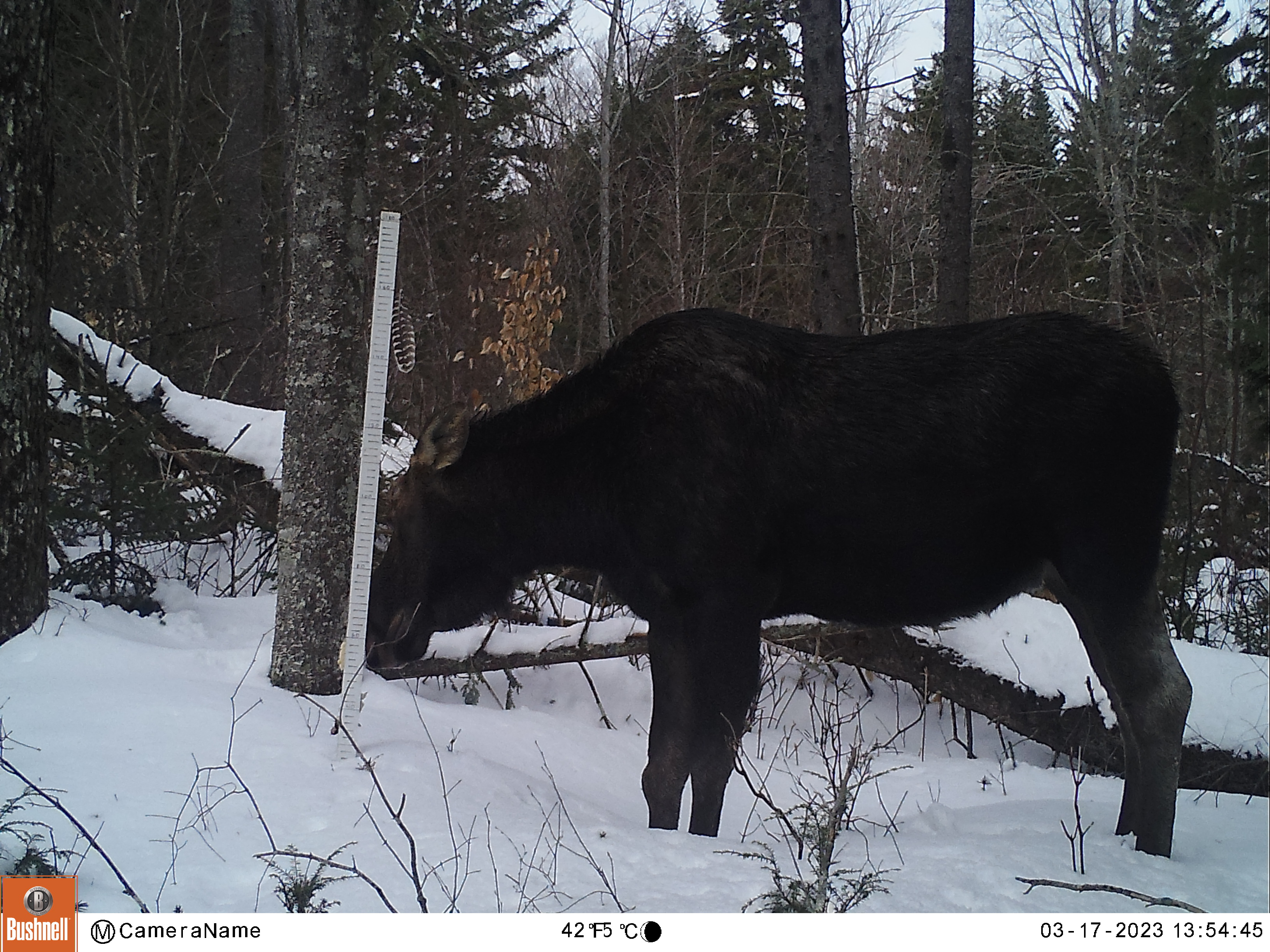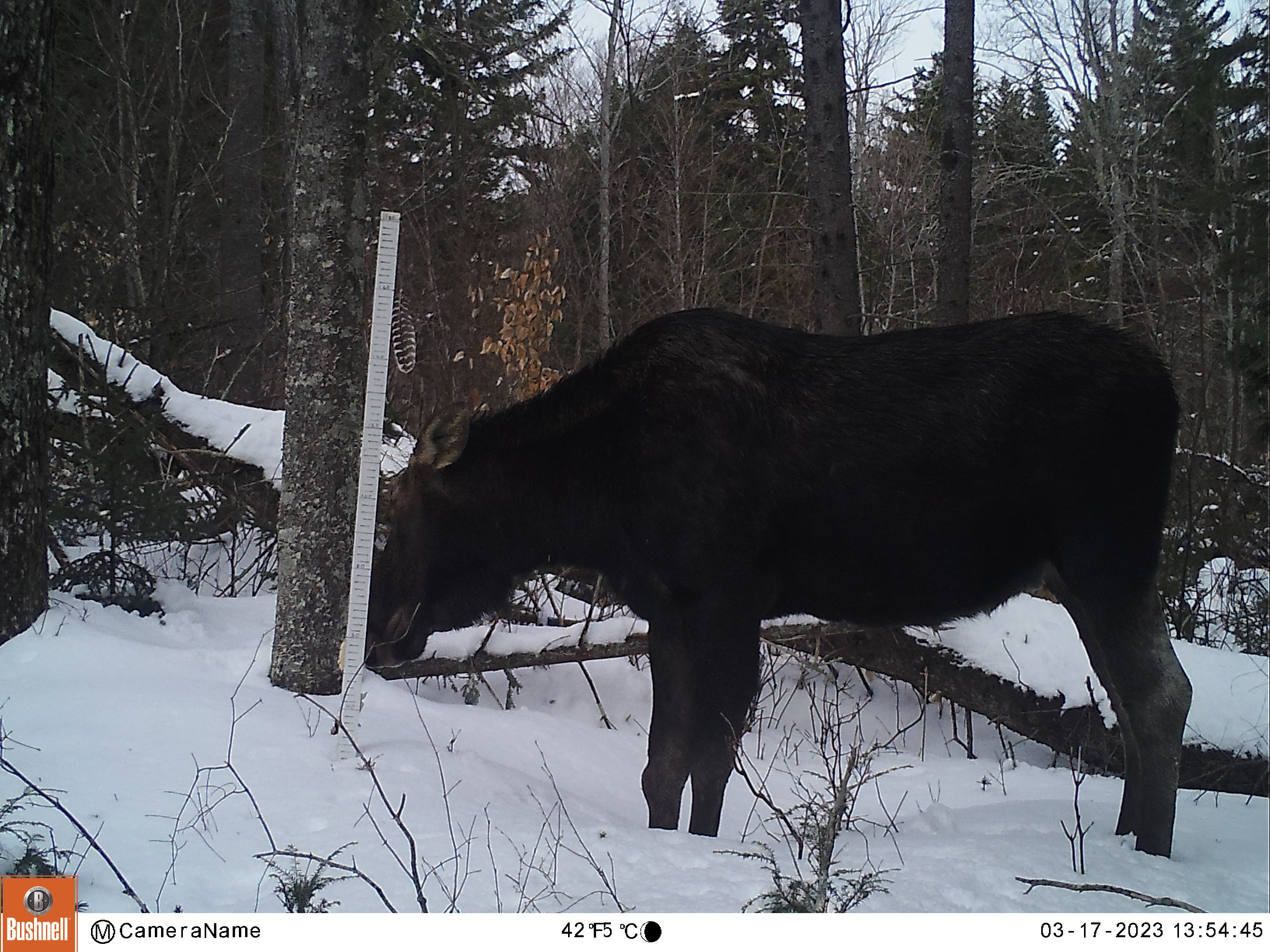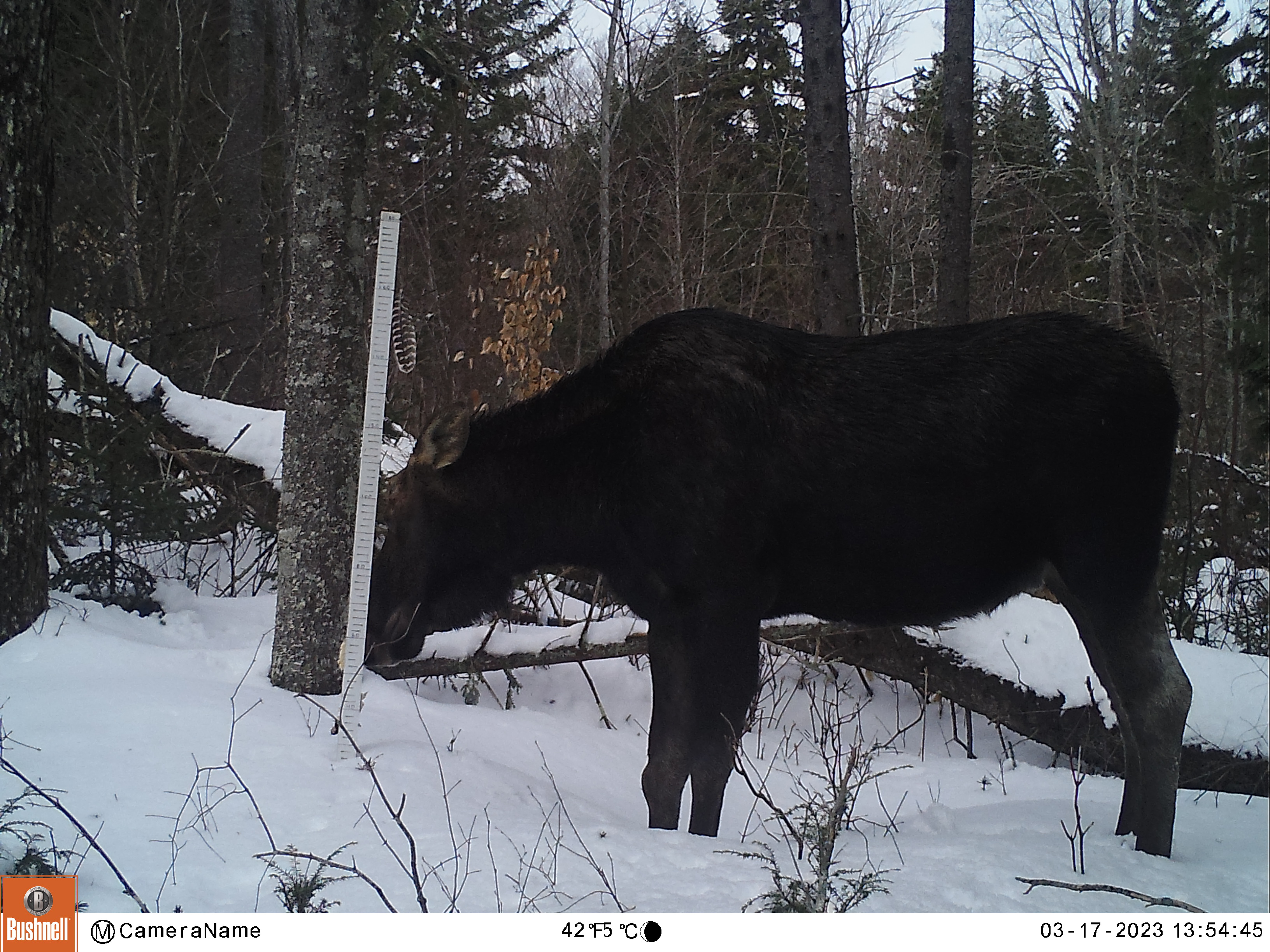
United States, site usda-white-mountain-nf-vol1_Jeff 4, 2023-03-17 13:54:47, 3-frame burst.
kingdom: Animalia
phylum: Chordata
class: Mammalia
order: Artiodactyla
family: Cervidae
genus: Alces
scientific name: Alces alces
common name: moose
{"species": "moose (Alces alces)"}